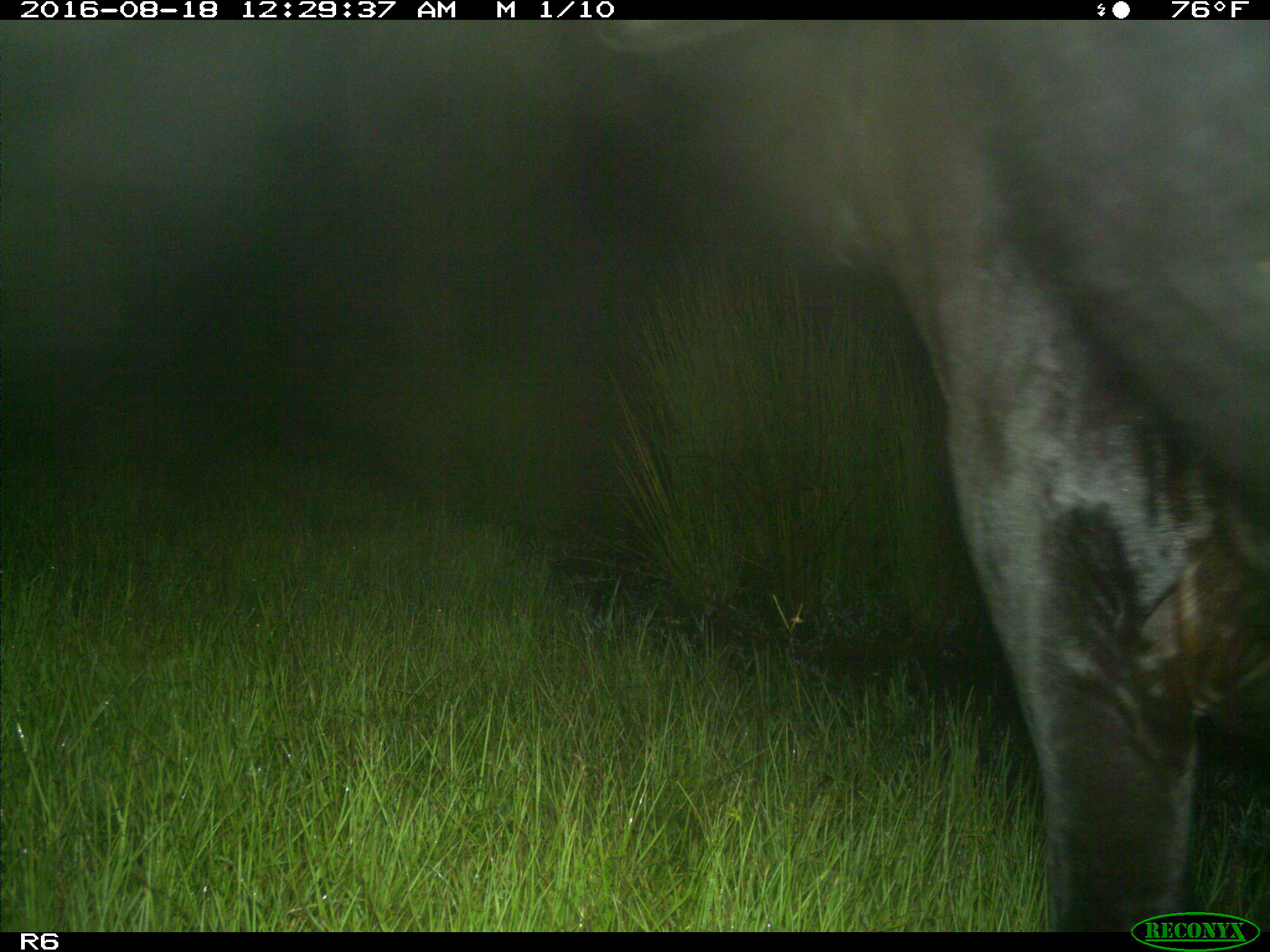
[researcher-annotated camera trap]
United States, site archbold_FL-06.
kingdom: Animalia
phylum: Chordata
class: Mammalia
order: Artiodactyla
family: Bovidae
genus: Bos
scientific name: Bos taurus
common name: domestic cow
Bos taurus (domestic cow).